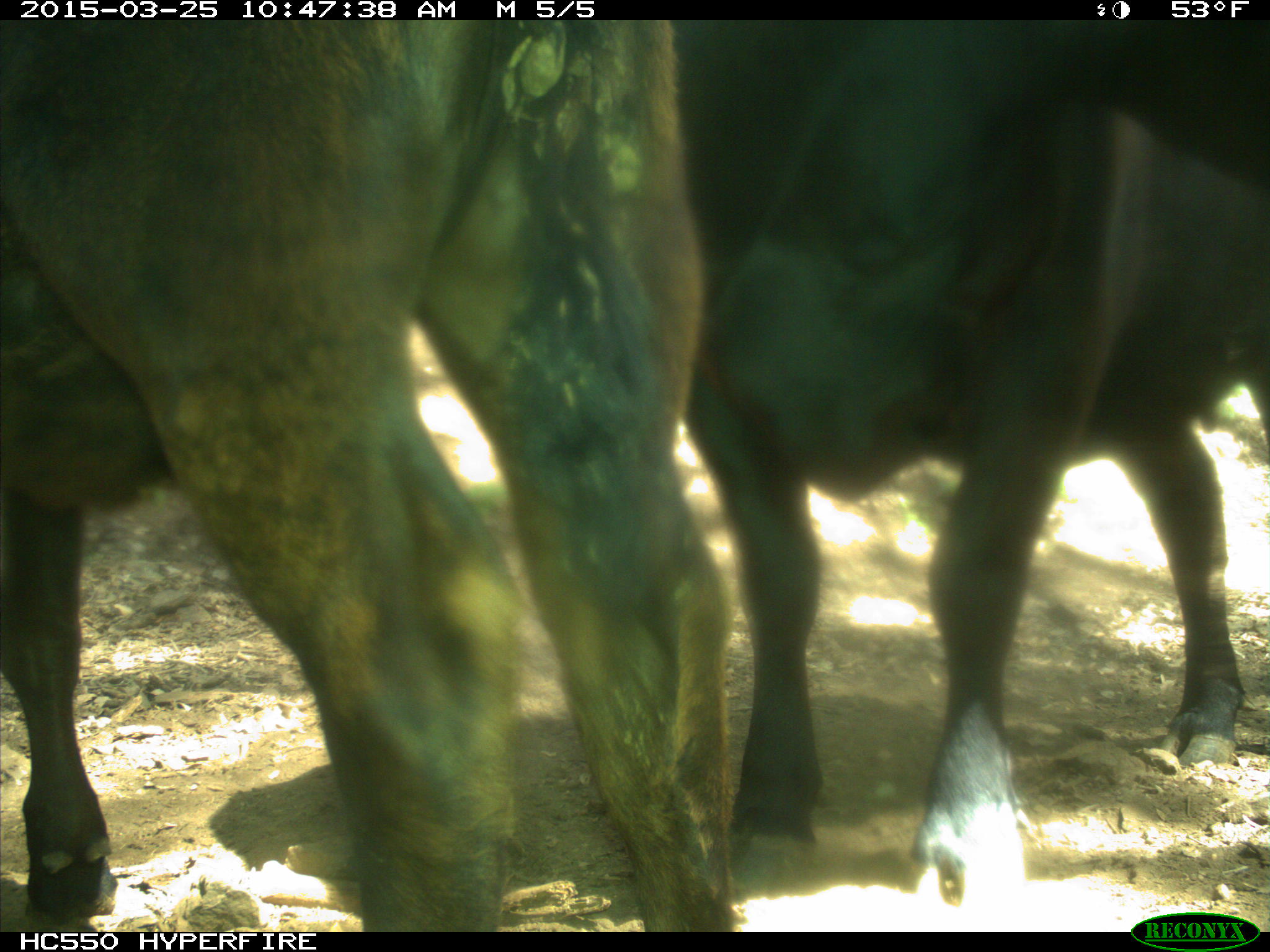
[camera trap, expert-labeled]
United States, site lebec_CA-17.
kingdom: Animalia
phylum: Chordata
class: Mammalia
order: Artiodactyla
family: Bovidae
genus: Bos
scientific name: Bos taurus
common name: domestic cow